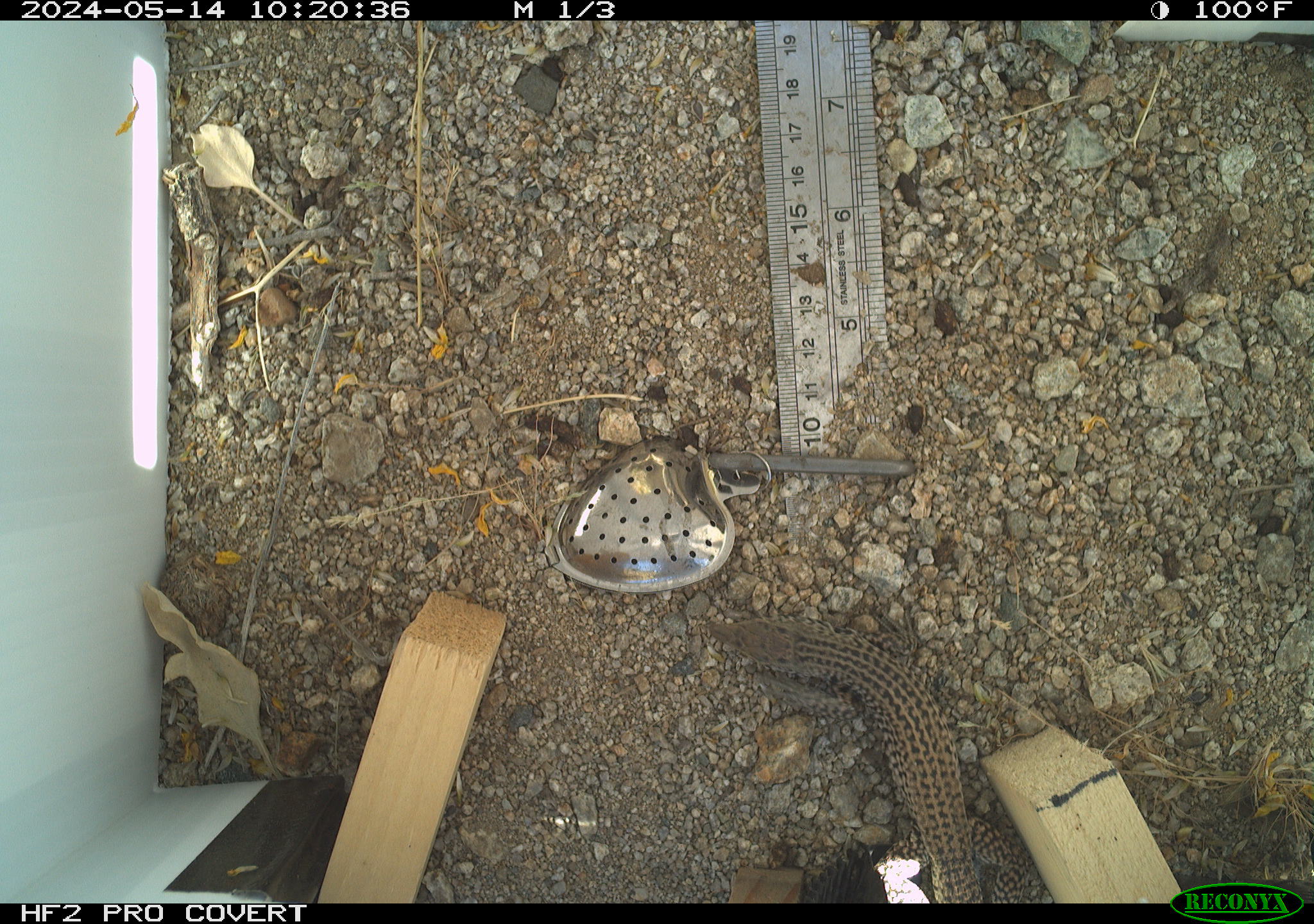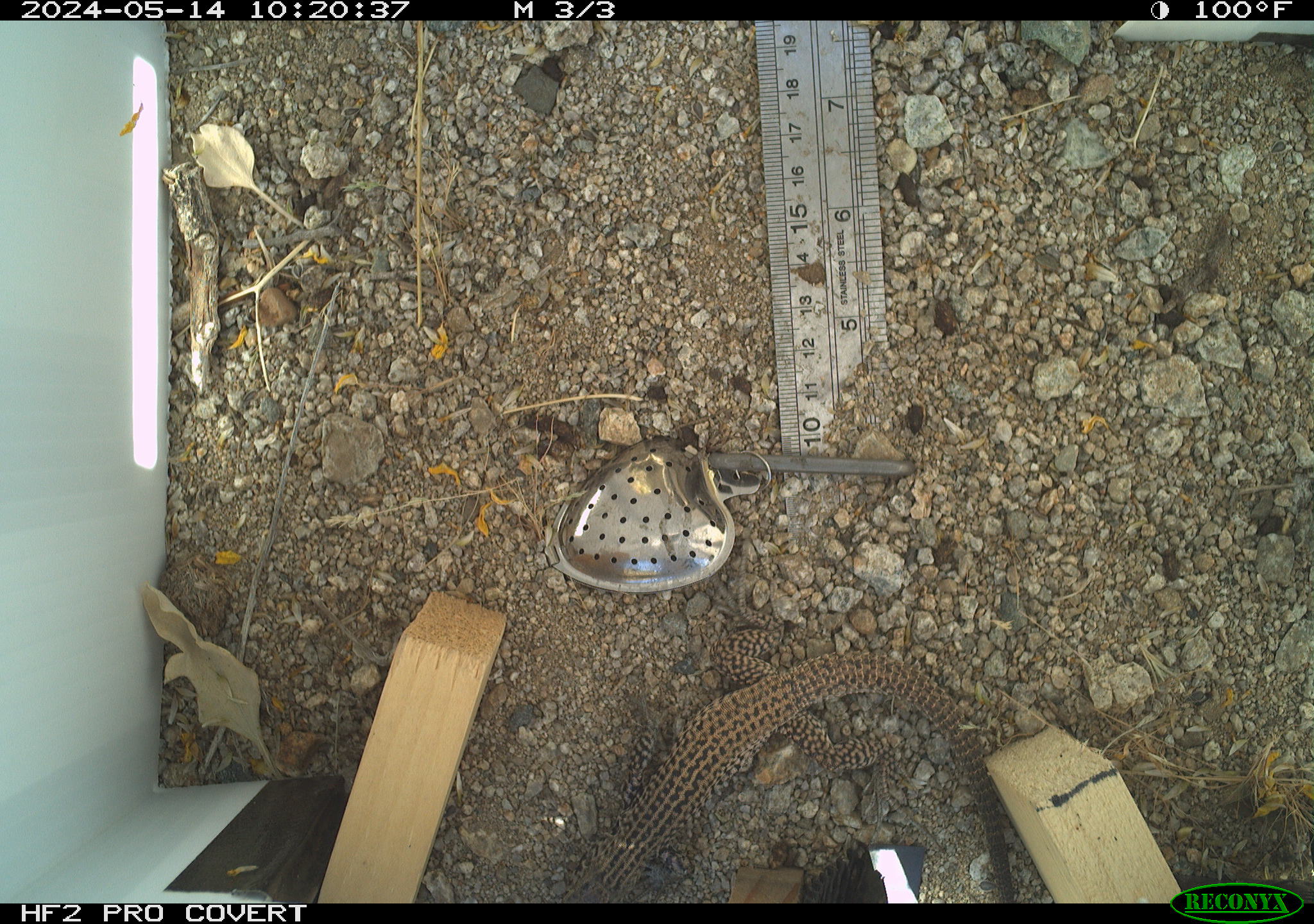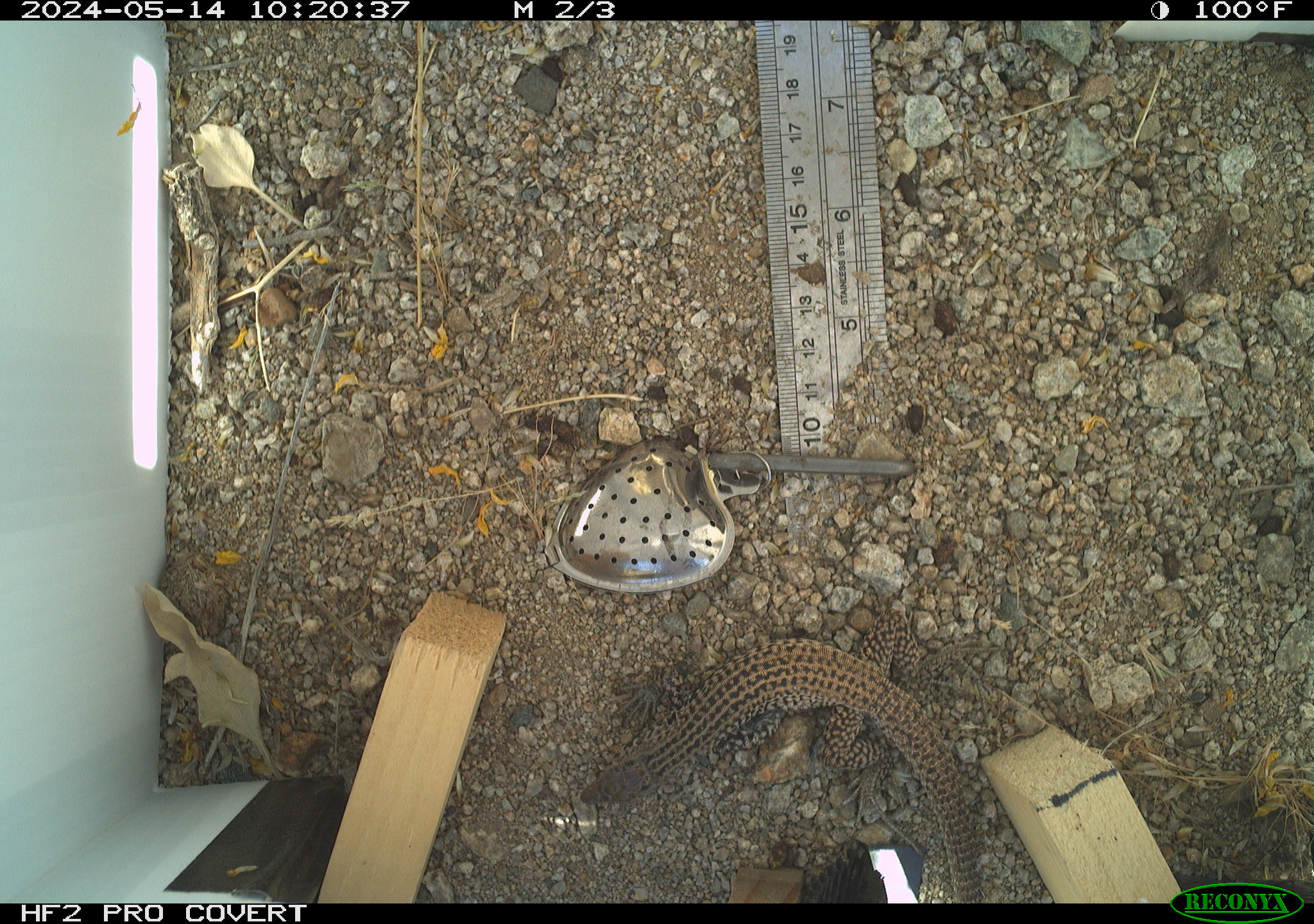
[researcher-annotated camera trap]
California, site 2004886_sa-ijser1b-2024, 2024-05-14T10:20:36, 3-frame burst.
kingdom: Animalia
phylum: Chordata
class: Reptilia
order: Squamata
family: Teiidae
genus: Aspidoscelis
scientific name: Aspidoscelis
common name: whiptail lizards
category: aspidoscelis species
Aspidoscelis species (whiptail lizards) (Aspidoscelis).